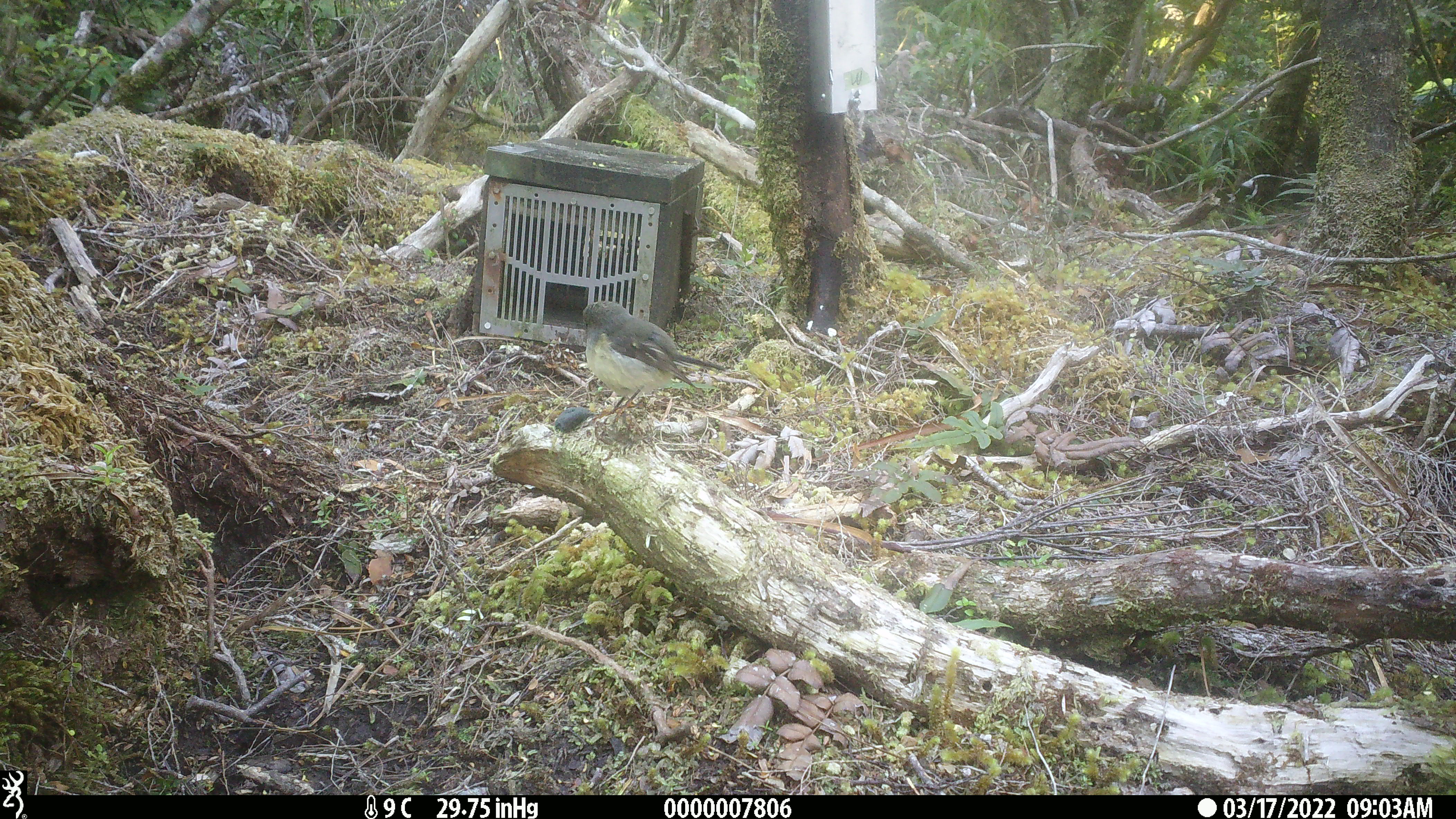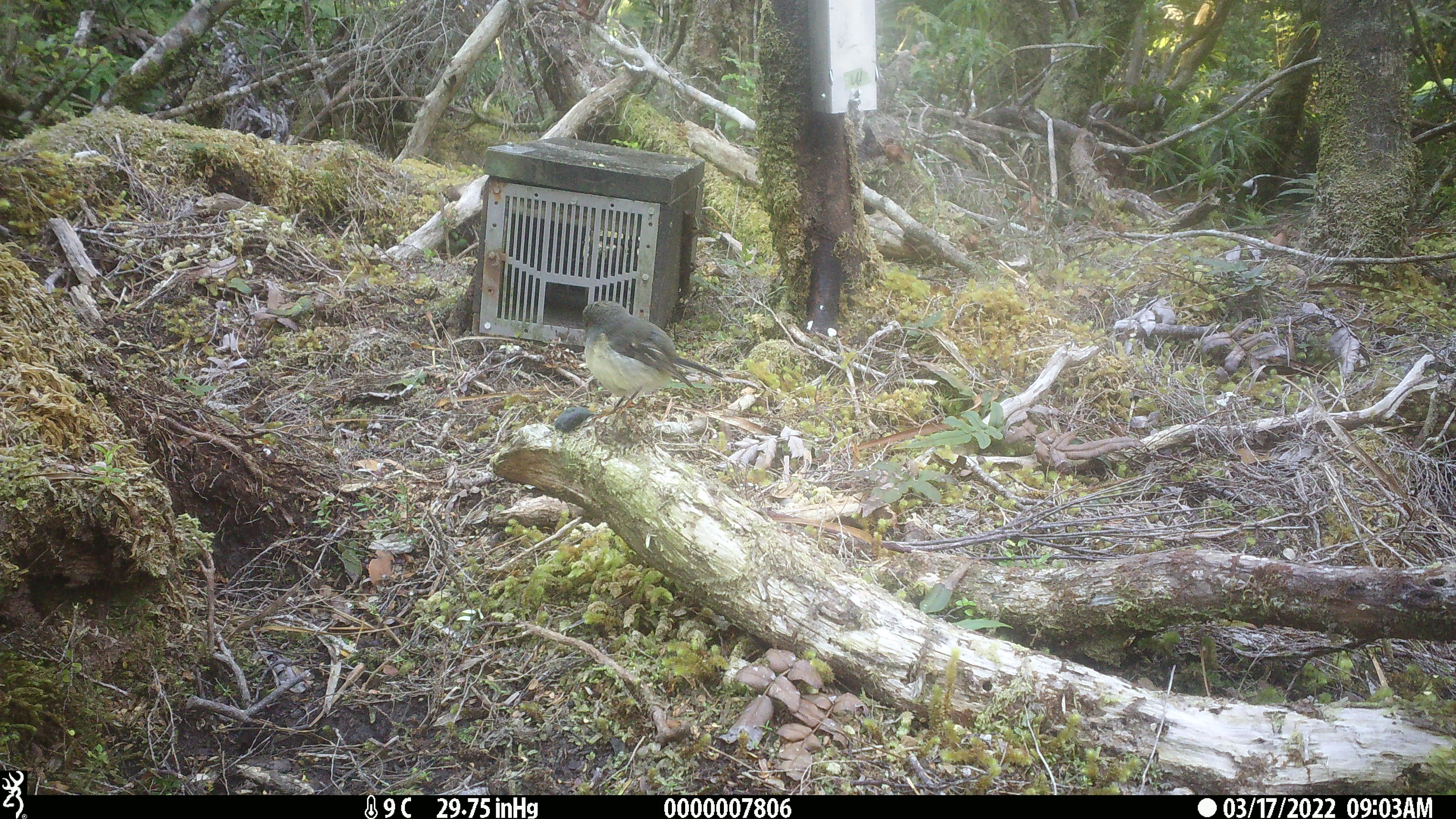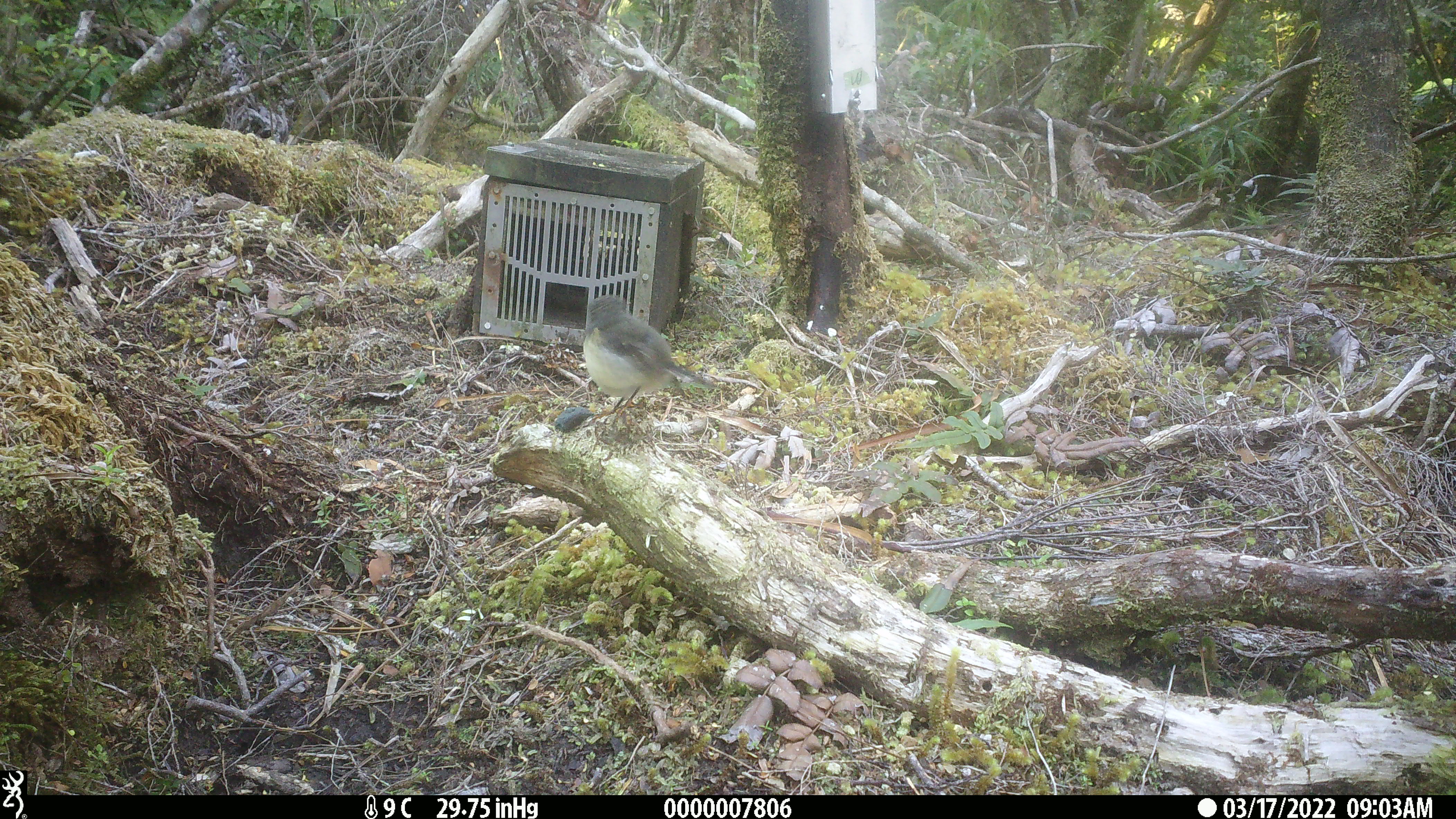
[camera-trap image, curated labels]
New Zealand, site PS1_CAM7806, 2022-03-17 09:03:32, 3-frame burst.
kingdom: Animalia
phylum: Chordata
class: Aves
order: Passeriformes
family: Petroicidae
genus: Petroica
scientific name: Petroica macrocephala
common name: tomtit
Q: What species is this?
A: Tomtit (Petroica macrocephala).